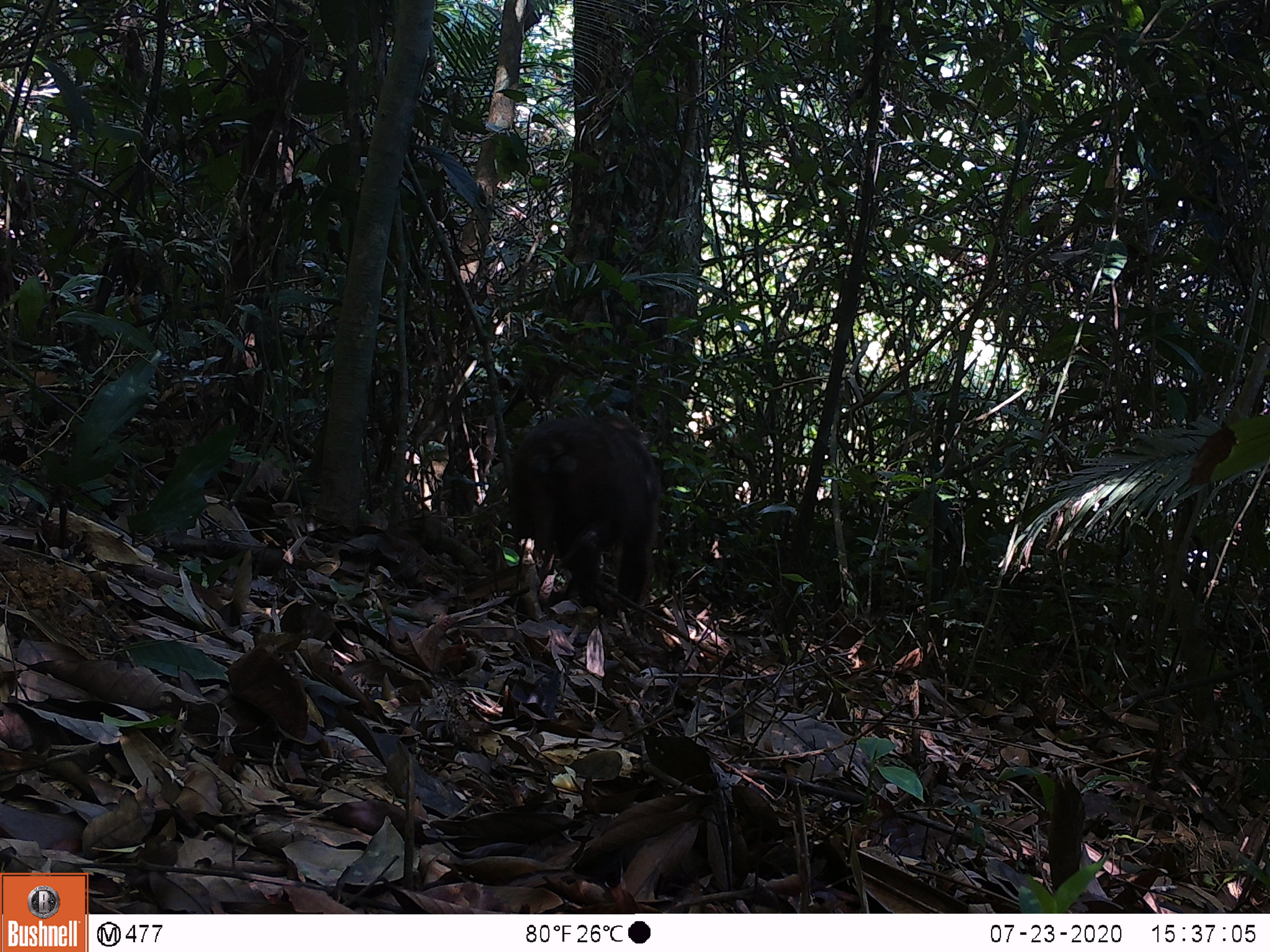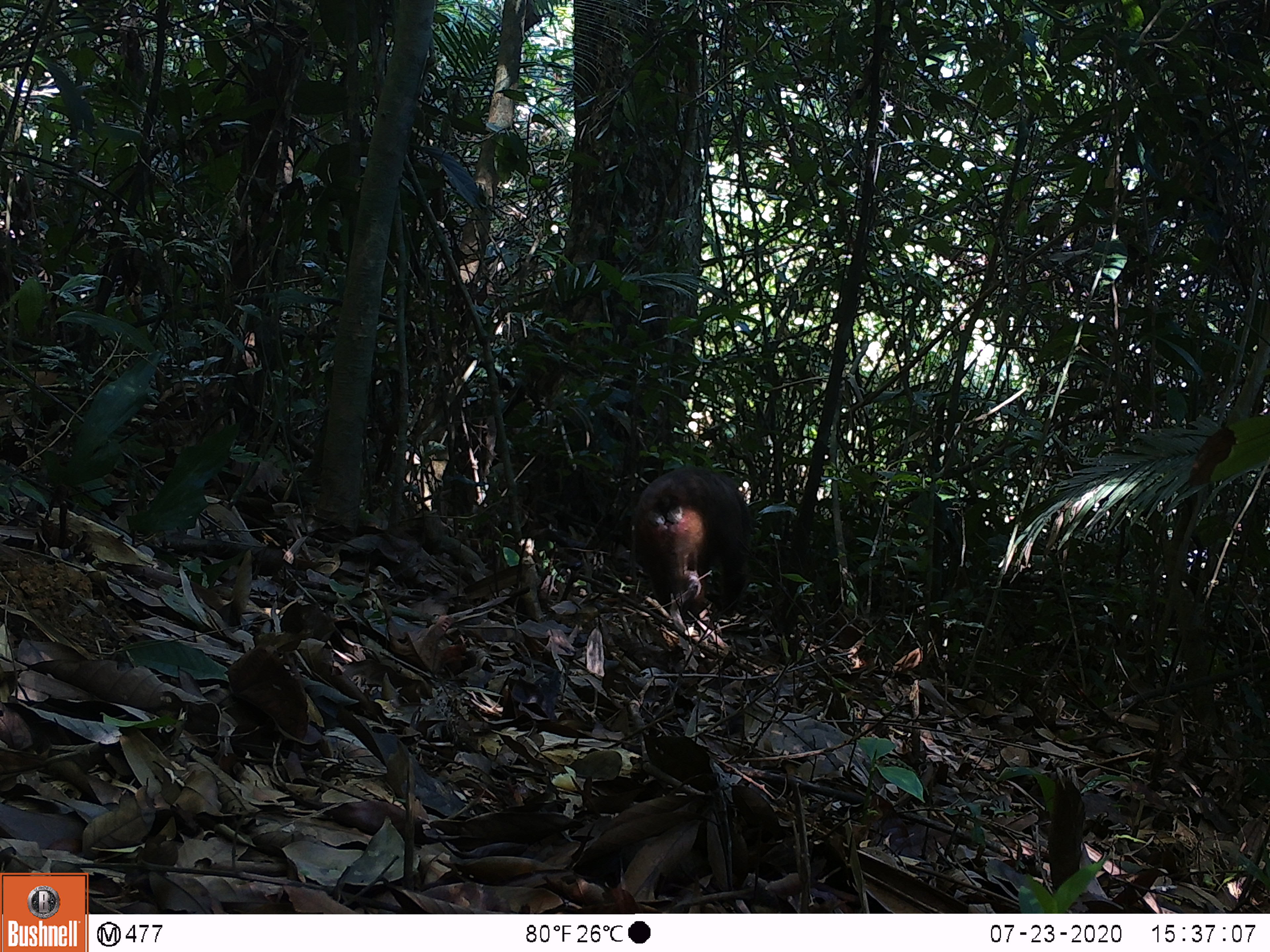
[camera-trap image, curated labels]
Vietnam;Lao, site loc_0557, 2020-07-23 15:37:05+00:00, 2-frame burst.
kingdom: Animalia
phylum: Chordata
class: Mammalia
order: Primates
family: Cercopithecidae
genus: Macaca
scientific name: Macaca arctoides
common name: stump-tailed macaque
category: stump tailed macaque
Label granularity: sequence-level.